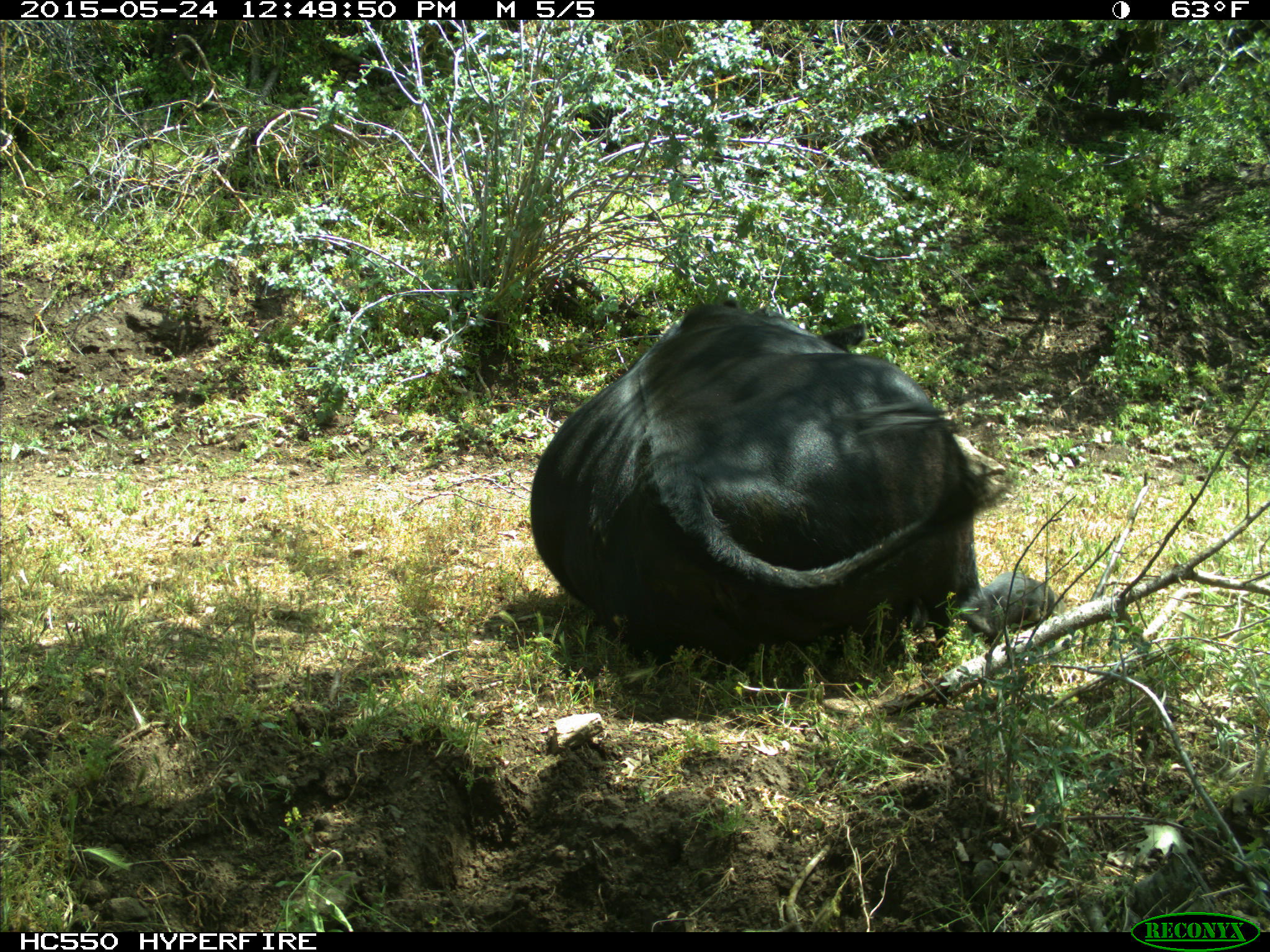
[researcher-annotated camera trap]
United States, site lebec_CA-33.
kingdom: Animalia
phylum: Chordata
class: Mammalia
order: Artiodactyla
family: Bovidae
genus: Bos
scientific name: Bos taurus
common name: domestic cow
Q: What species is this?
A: Bos taurus (domestic cow).